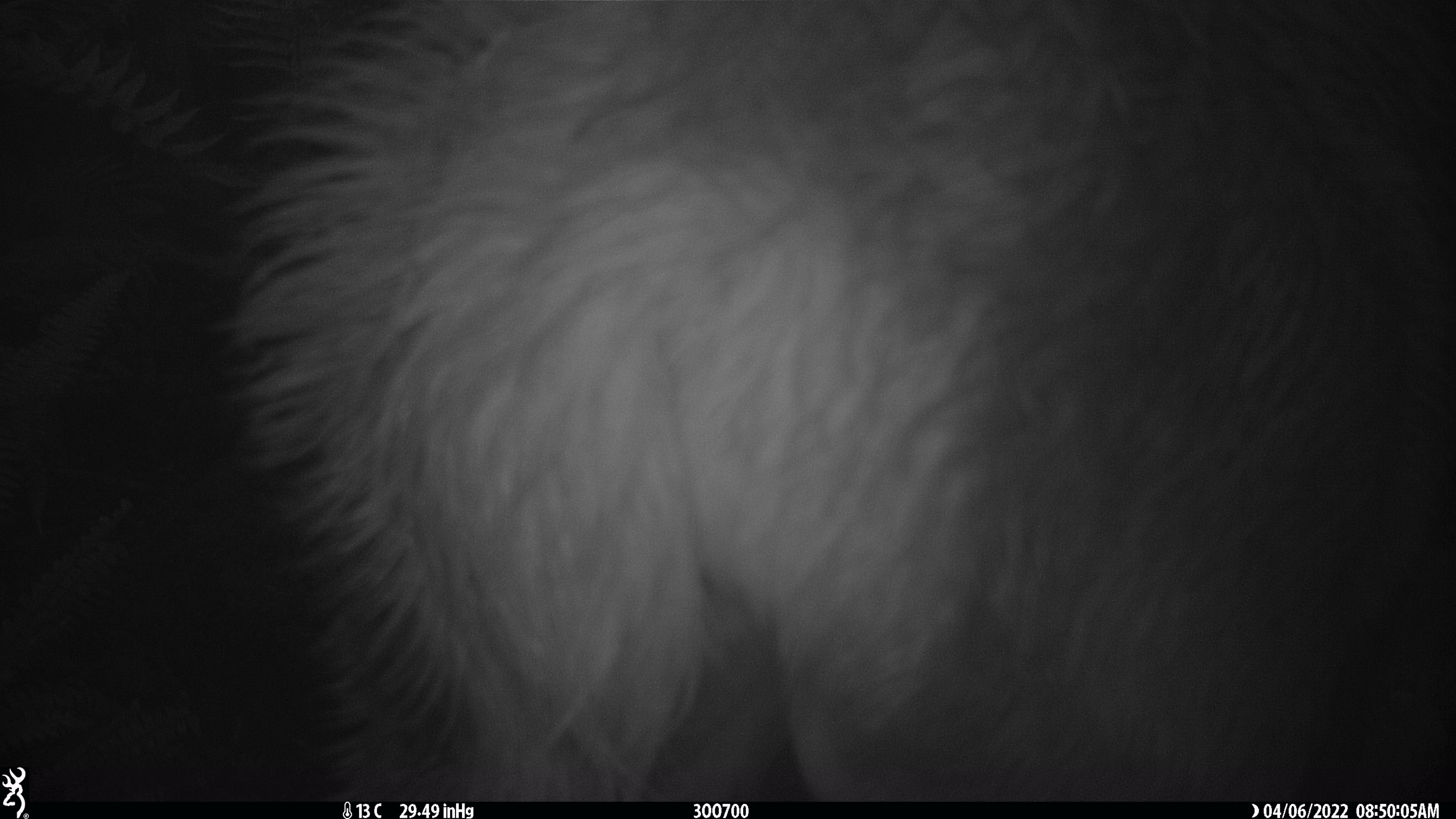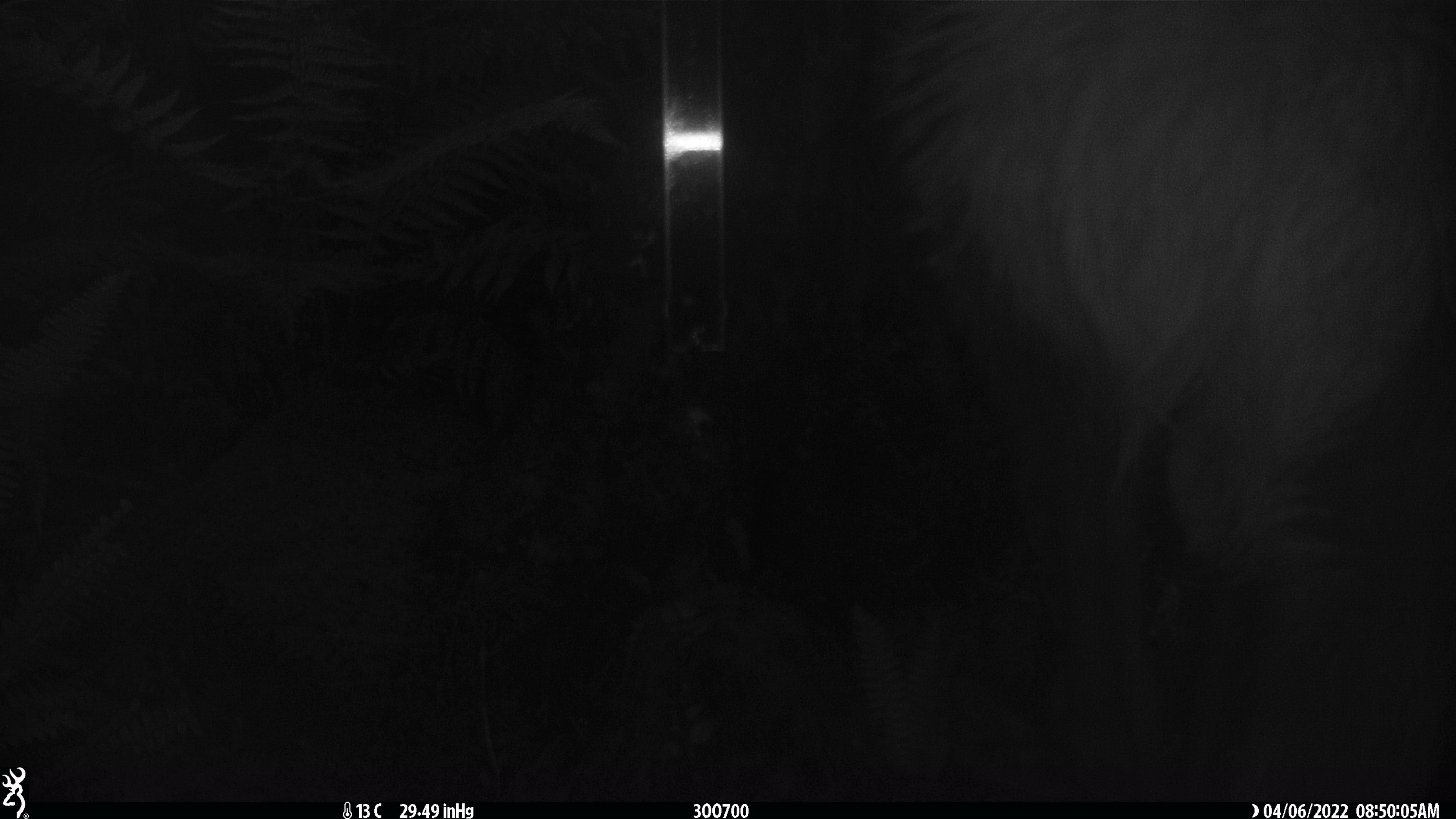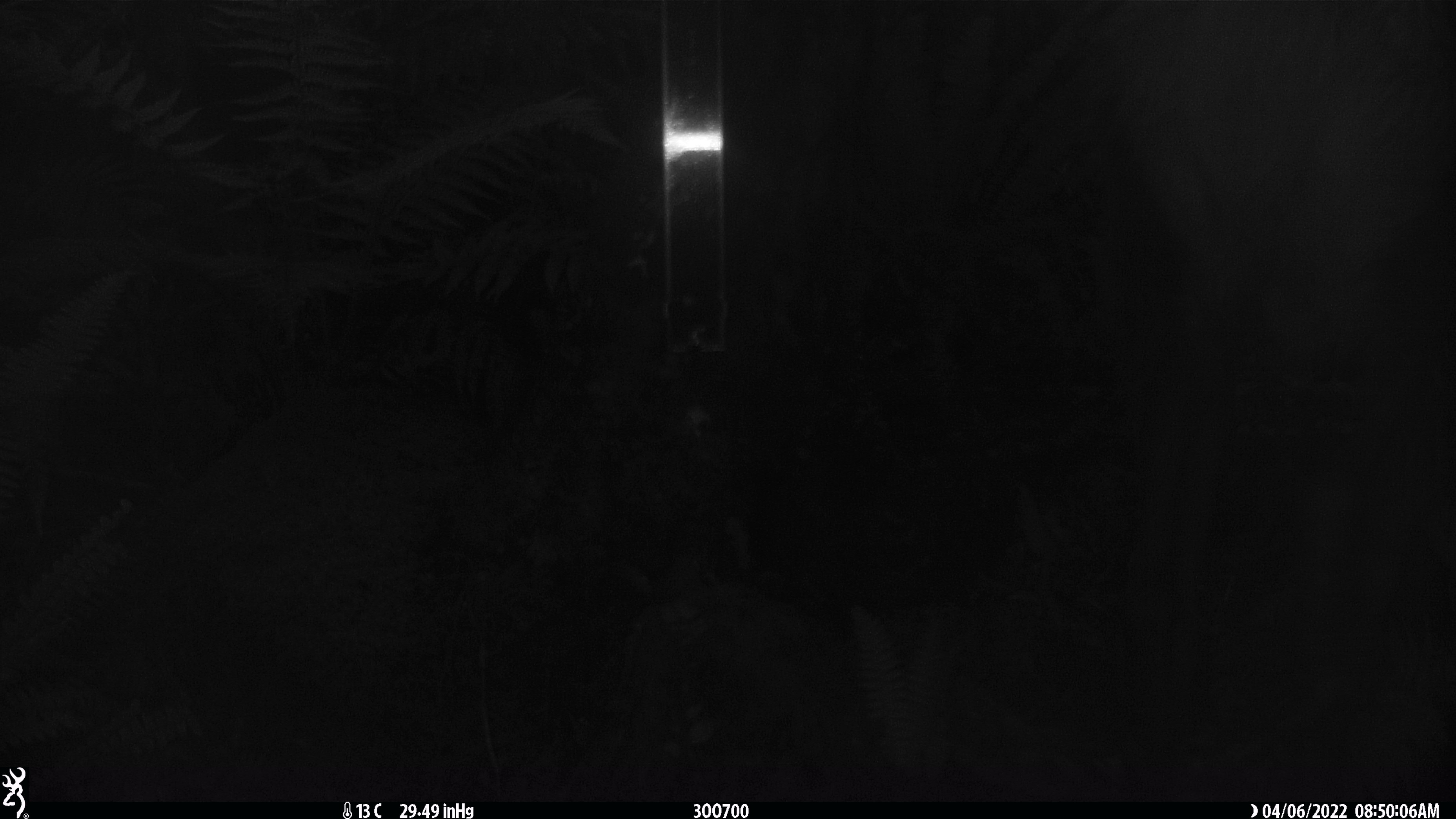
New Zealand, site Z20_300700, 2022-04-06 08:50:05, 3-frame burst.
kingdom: Animalia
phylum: Chordata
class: Mammalia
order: Artiodactyla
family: Cervidae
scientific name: Cervidae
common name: deer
Deer (Cervidae).